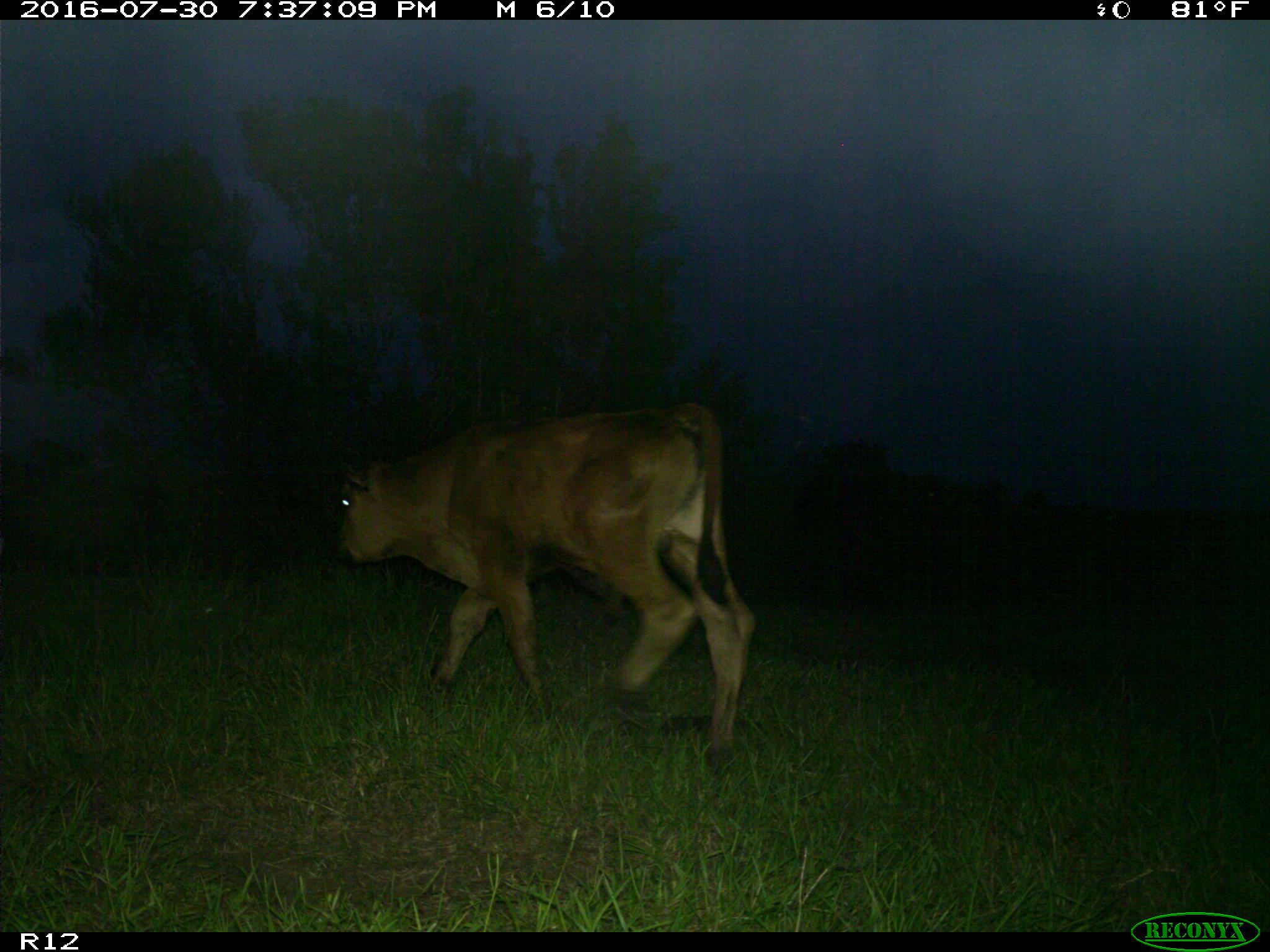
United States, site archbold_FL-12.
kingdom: Animalia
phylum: Chordata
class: Mammalia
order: Artiodactyla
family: Bovidae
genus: Bos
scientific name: Bos taurus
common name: domestic cow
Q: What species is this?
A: Bos taurus (domestic cow).